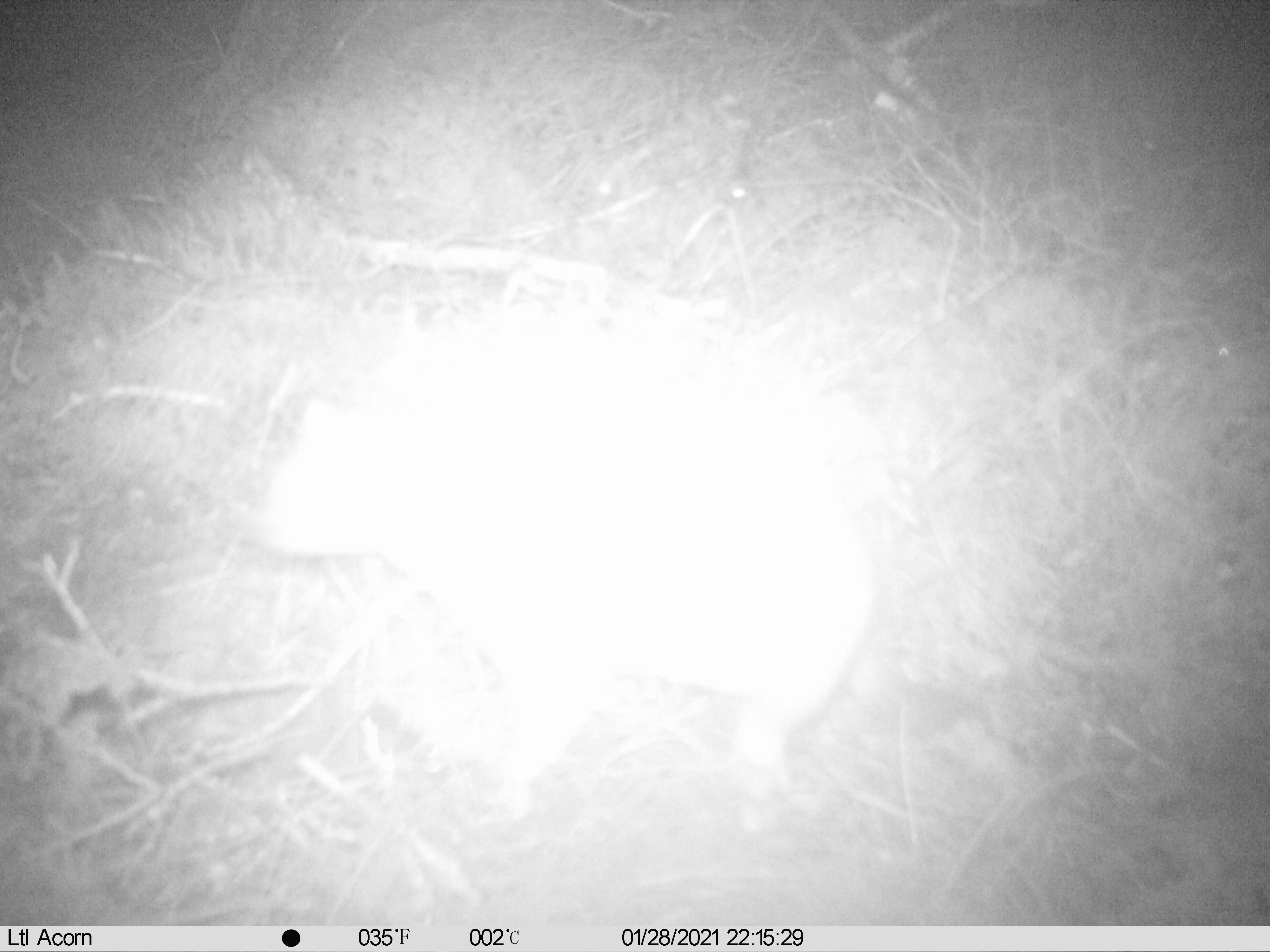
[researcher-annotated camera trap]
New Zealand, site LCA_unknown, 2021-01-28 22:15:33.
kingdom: Animalia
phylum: Chordata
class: Mammalia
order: Carnivora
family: Mustelidae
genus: Mustela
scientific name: Mustela erminea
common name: stoat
Stoat (Mustela erminea).